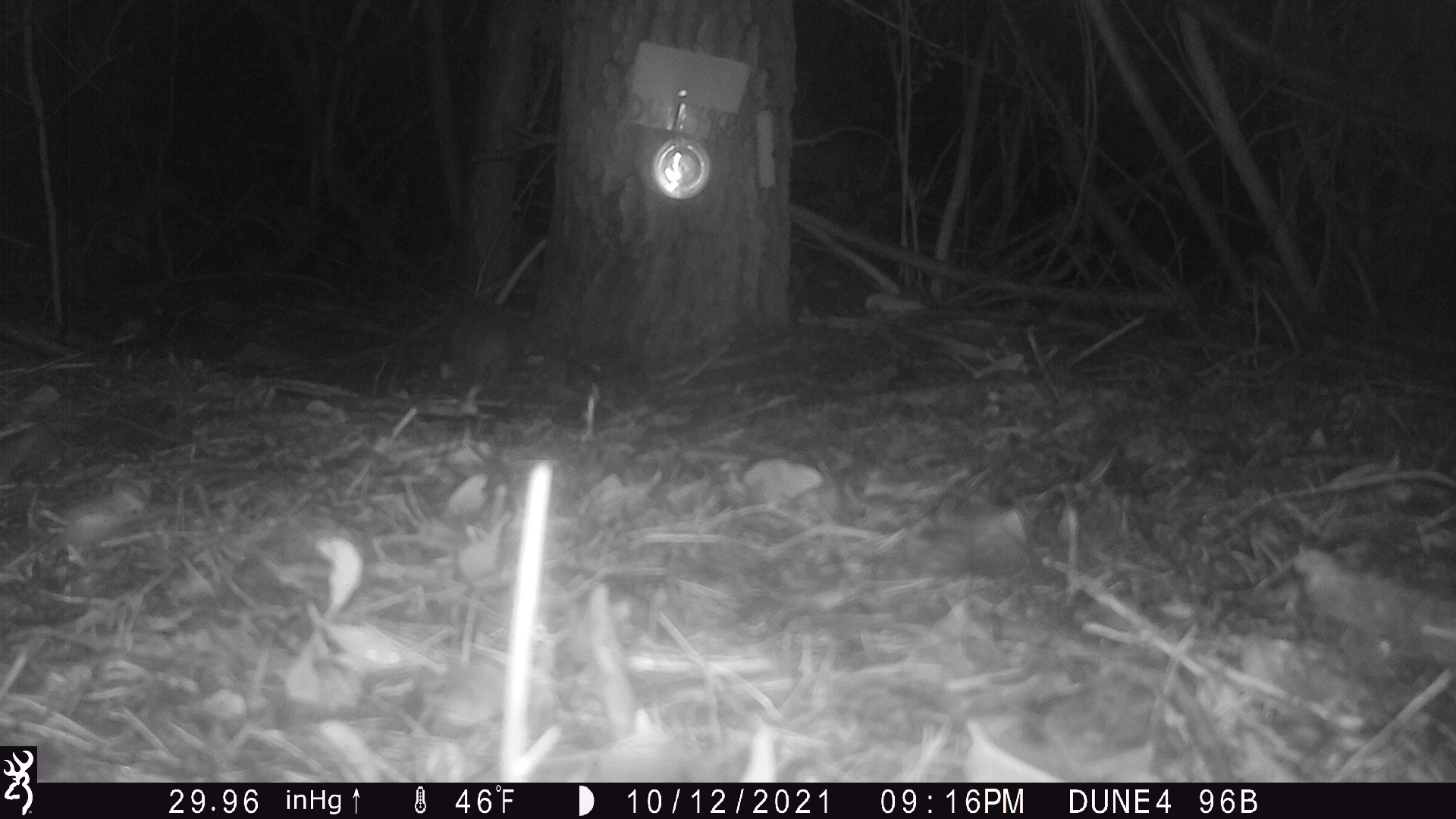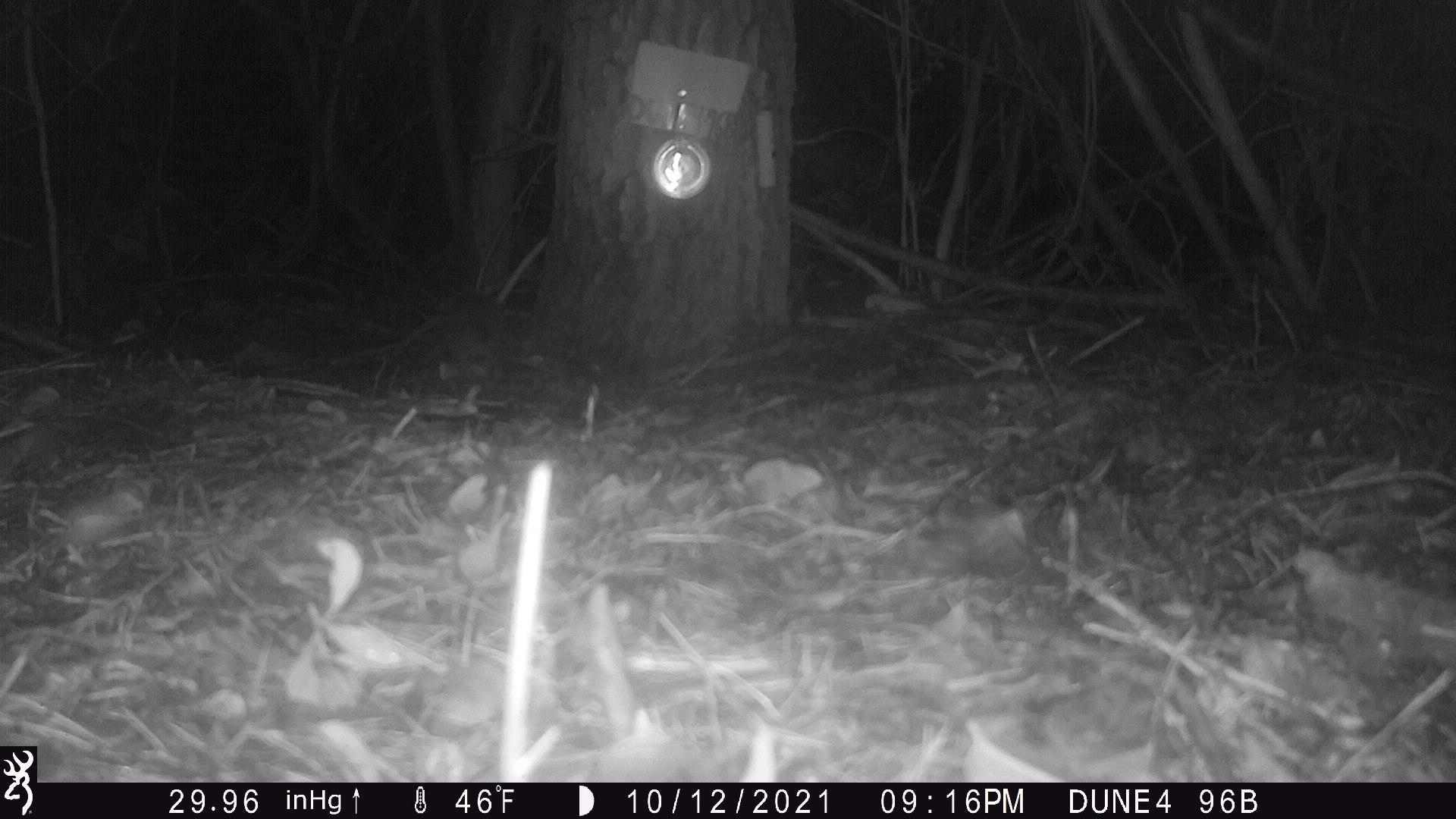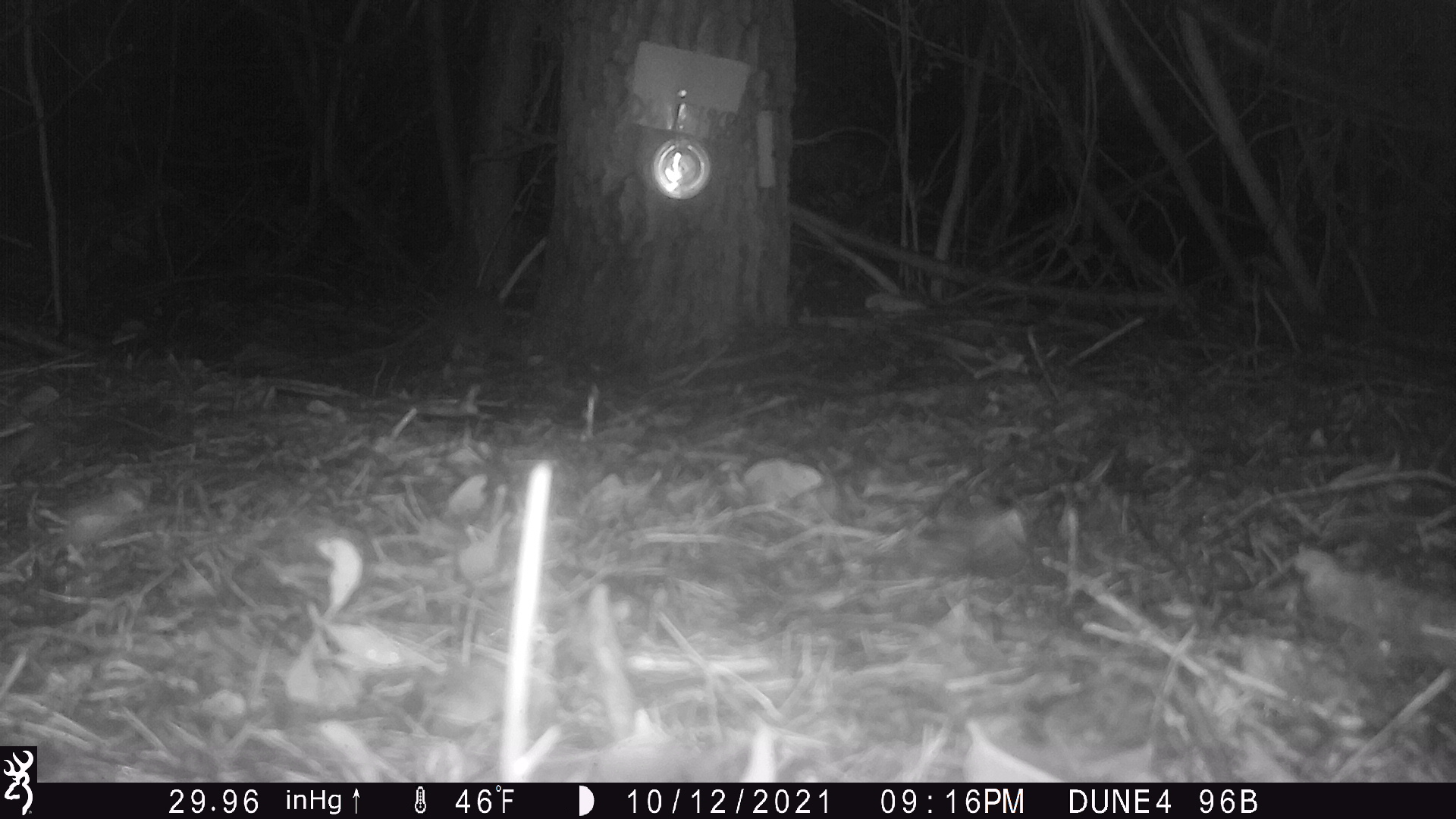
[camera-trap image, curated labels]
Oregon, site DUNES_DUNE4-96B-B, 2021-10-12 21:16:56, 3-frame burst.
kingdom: Animalia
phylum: Chordata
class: Mammalia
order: Didelphimorphia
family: Didelphidae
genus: Didelphis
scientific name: Didelphis virginiana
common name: virginia opossum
Virginia opossum (Didelphis virginiana).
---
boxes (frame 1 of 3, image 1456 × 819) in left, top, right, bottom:
virginia opossum: 445, 297, 532, 393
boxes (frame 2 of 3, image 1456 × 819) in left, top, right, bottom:
virginia opossum: 415, 262, 527, 390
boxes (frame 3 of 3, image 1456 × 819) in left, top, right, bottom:
virginia opossum: 409, 276, 515, 367